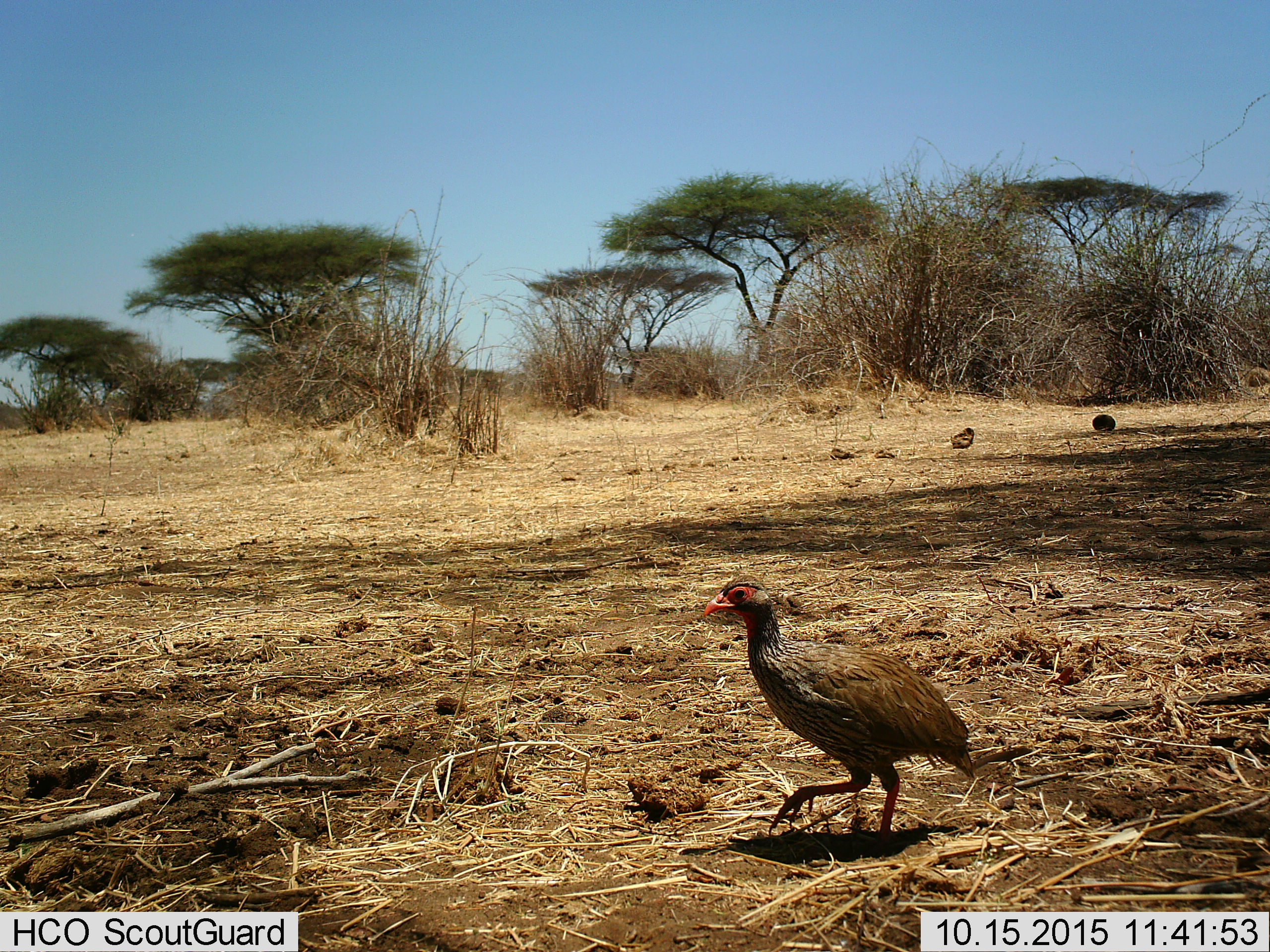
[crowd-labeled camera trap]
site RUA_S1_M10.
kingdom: Animalia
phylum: Chordata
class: Aves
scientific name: Aves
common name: bird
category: birdother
Birdother (bird) (Aves), count 1. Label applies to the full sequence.